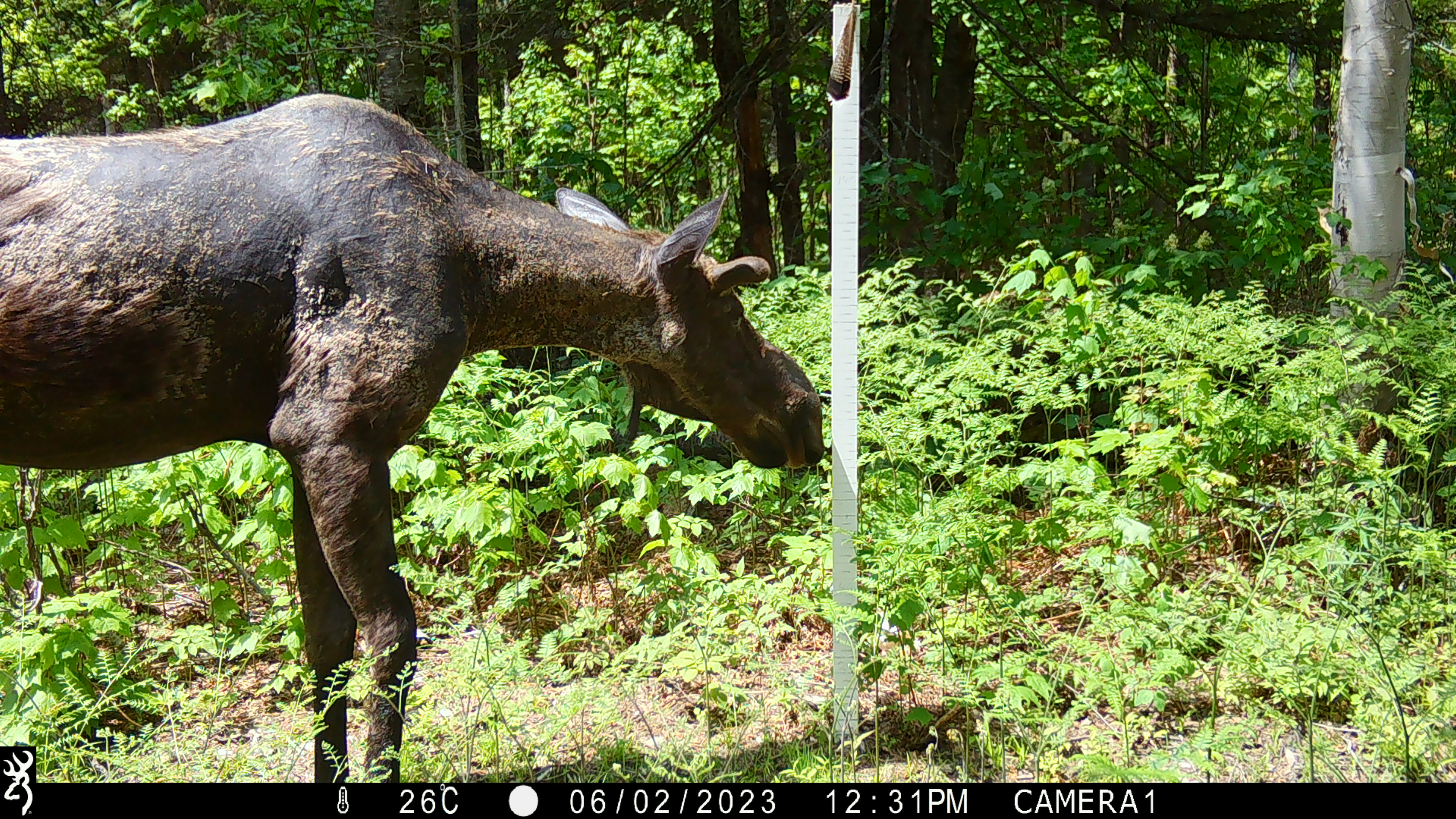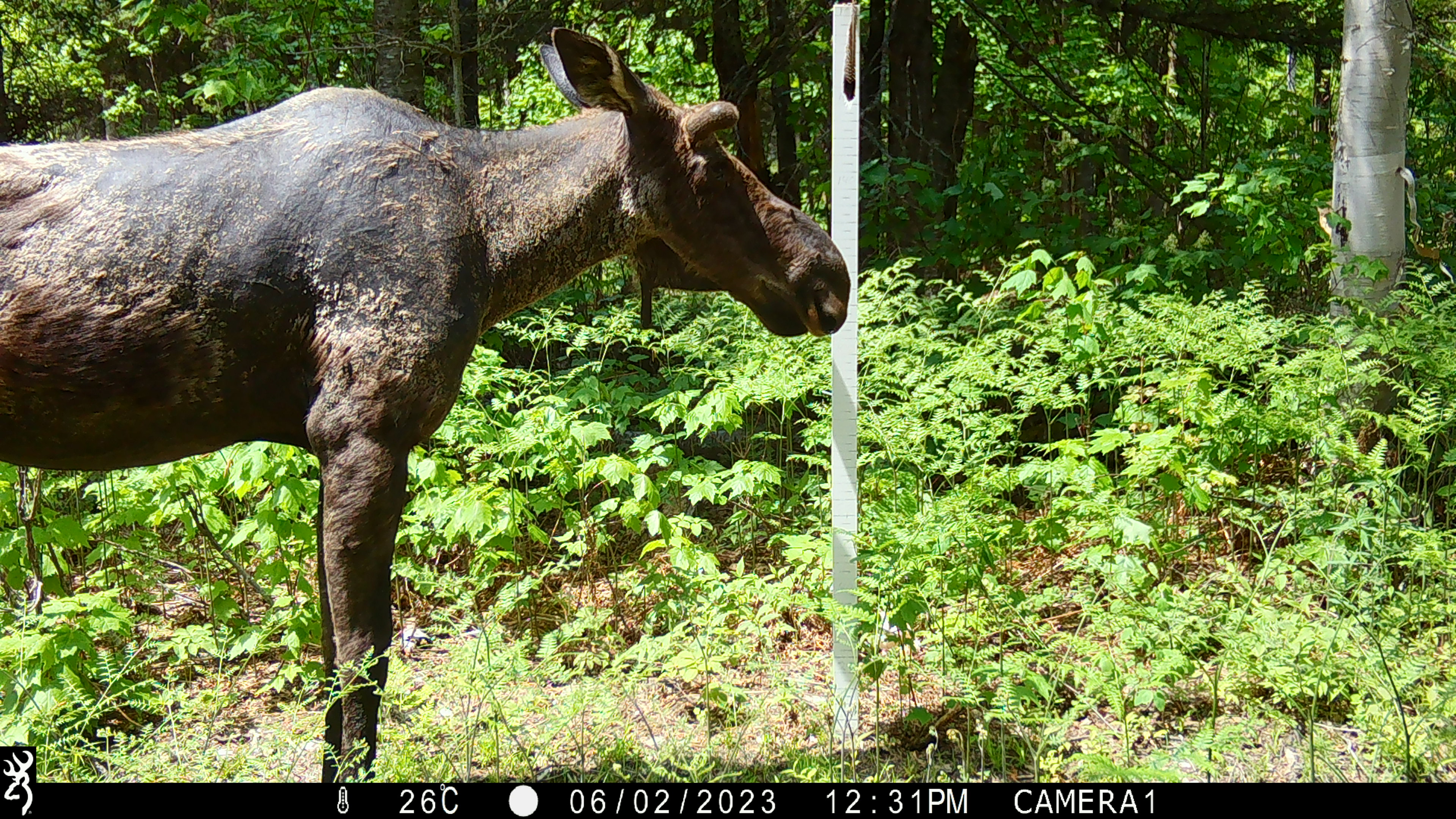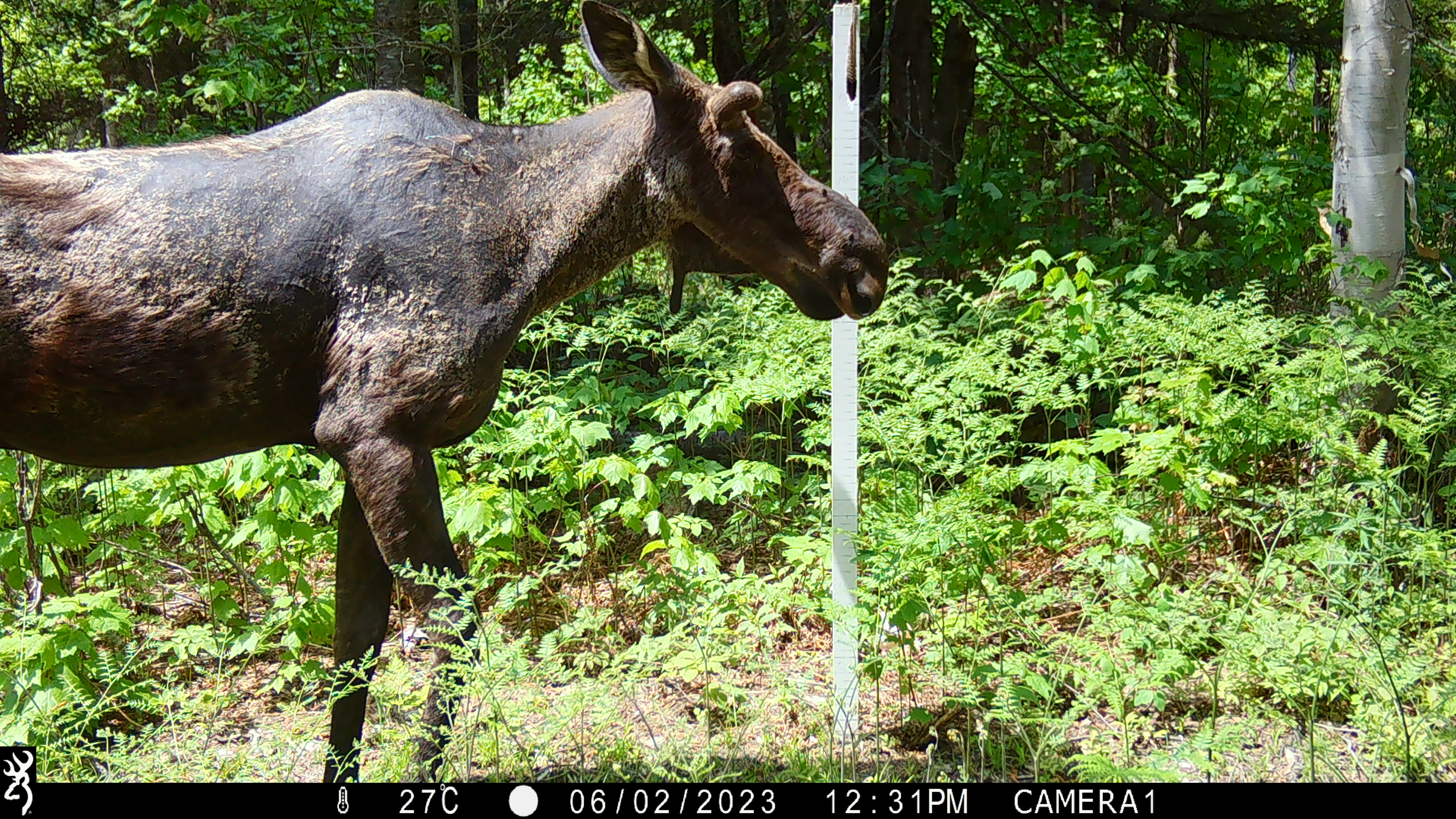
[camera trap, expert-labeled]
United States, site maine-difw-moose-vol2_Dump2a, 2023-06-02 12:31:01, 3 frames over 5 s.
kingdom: Animalia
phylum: Chordata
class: Mammalia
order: Artiodactyla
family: Cervidae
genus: Alces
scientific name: Alces alces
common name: moose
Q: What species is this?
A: Moose (Alces alces).